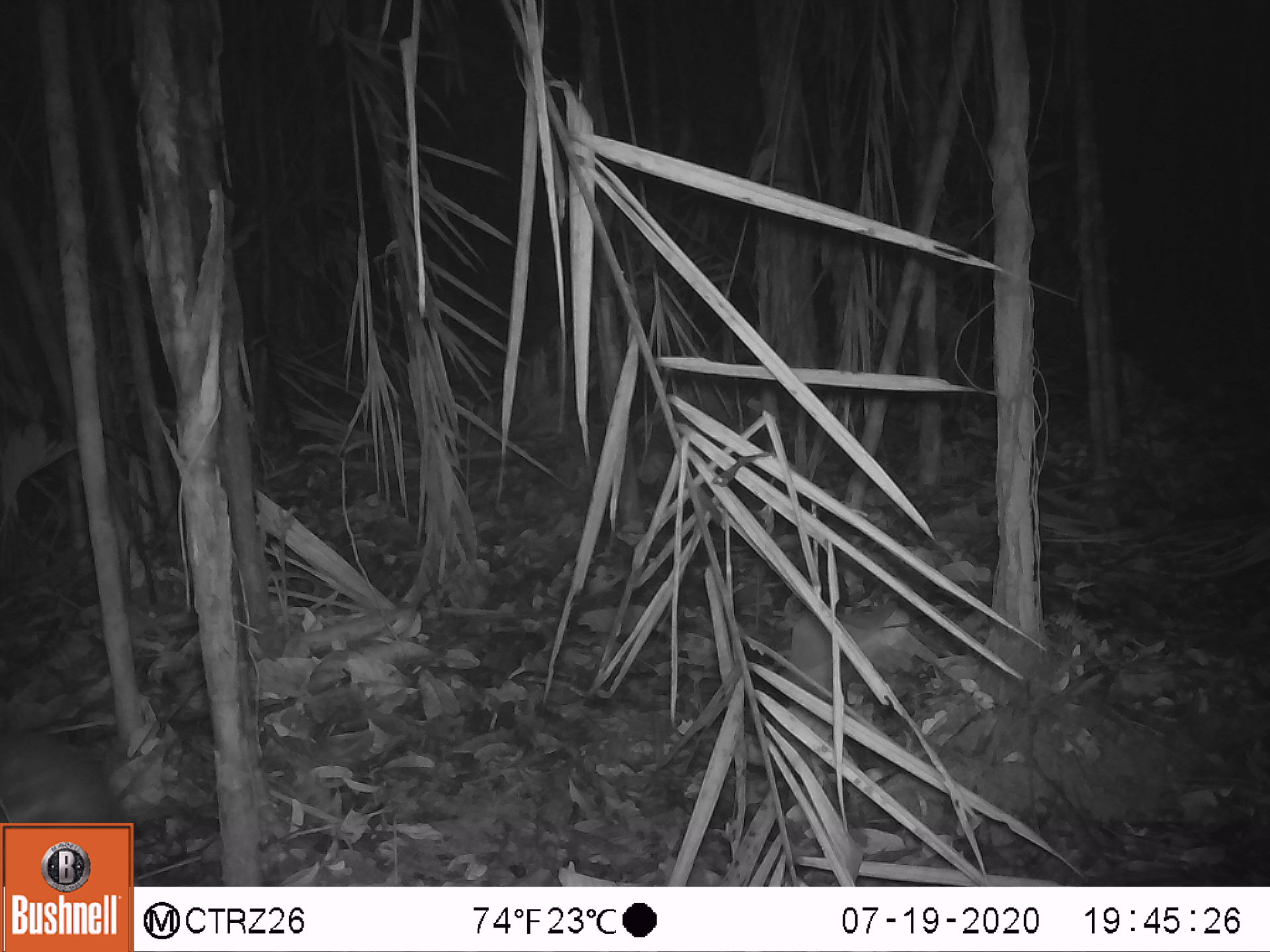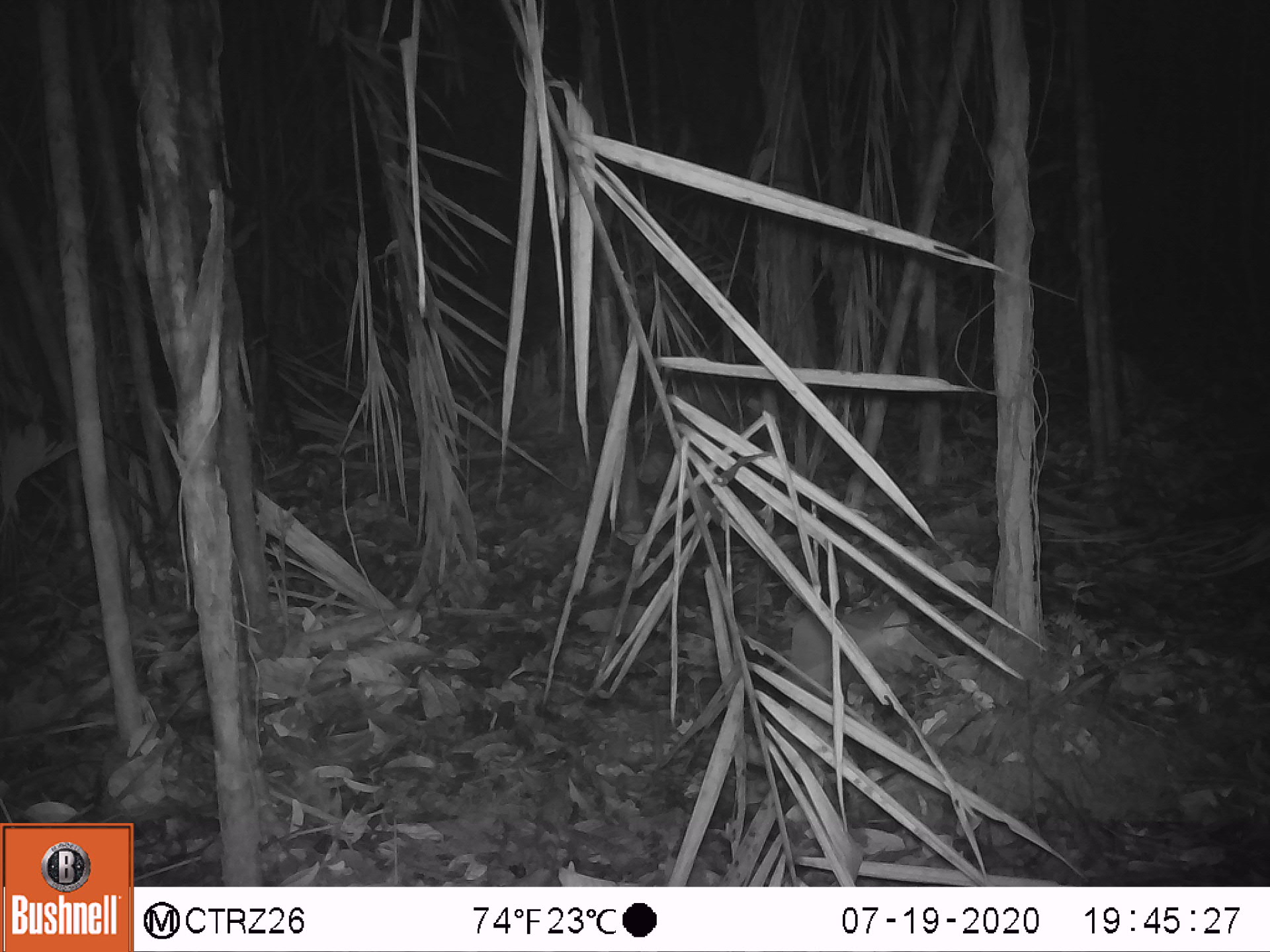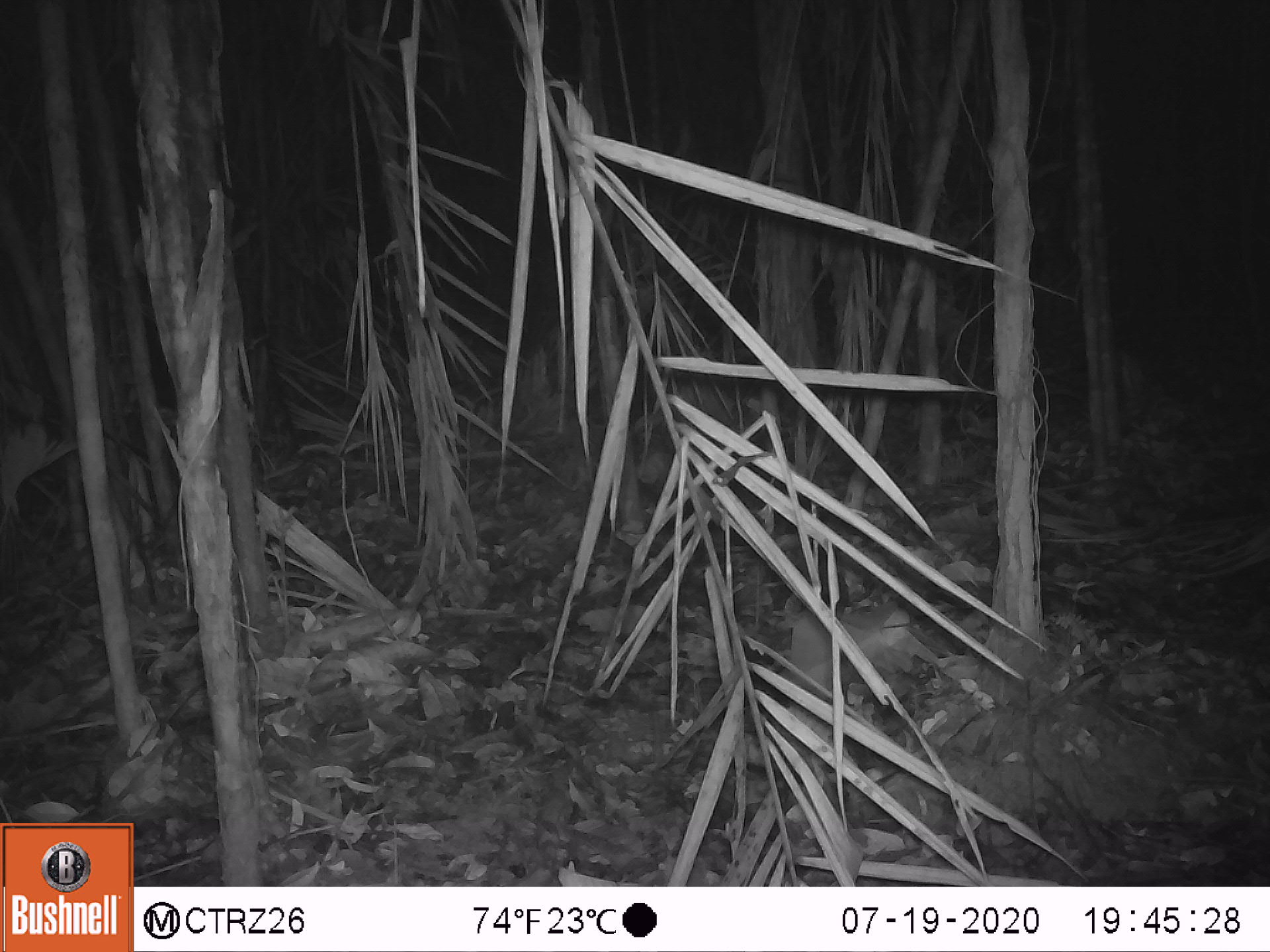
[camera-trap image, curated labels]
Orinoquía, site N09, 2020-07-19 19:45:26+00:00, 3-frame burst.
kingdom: Animalia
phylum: Chordata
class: Mammalia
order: Rodentia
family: Cuniculidae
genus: Cuniculus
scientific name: Cuniculus paca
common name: spotted paca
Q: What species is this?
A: Spotted paca (Cuniculus paca).